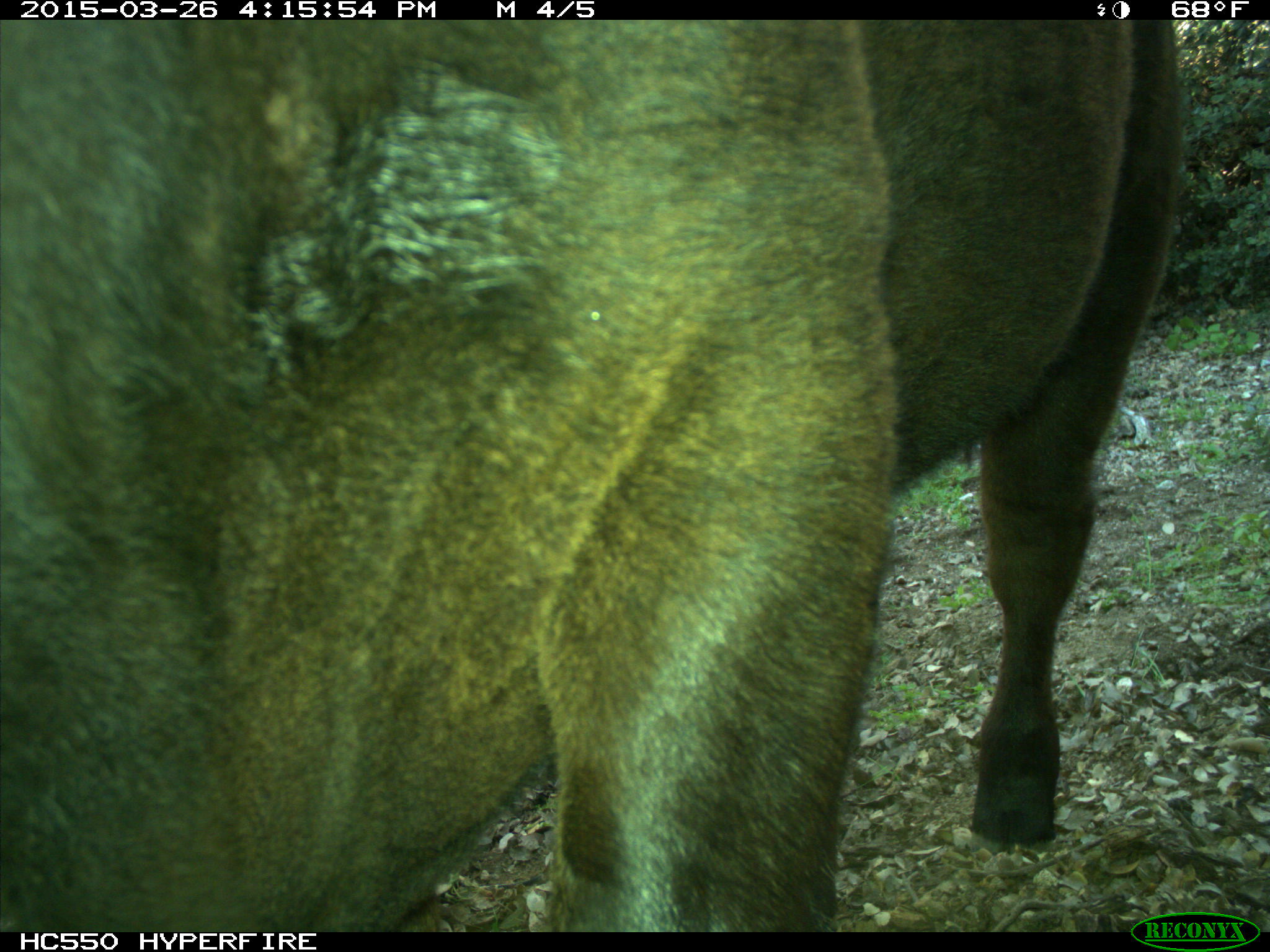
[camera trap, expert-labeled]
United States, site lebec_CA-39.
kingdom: Animalia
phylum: Chordata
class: Mammalia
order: Artiodactyla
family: Bovidae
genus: Bos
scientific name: Bos taurus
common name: domestic cow